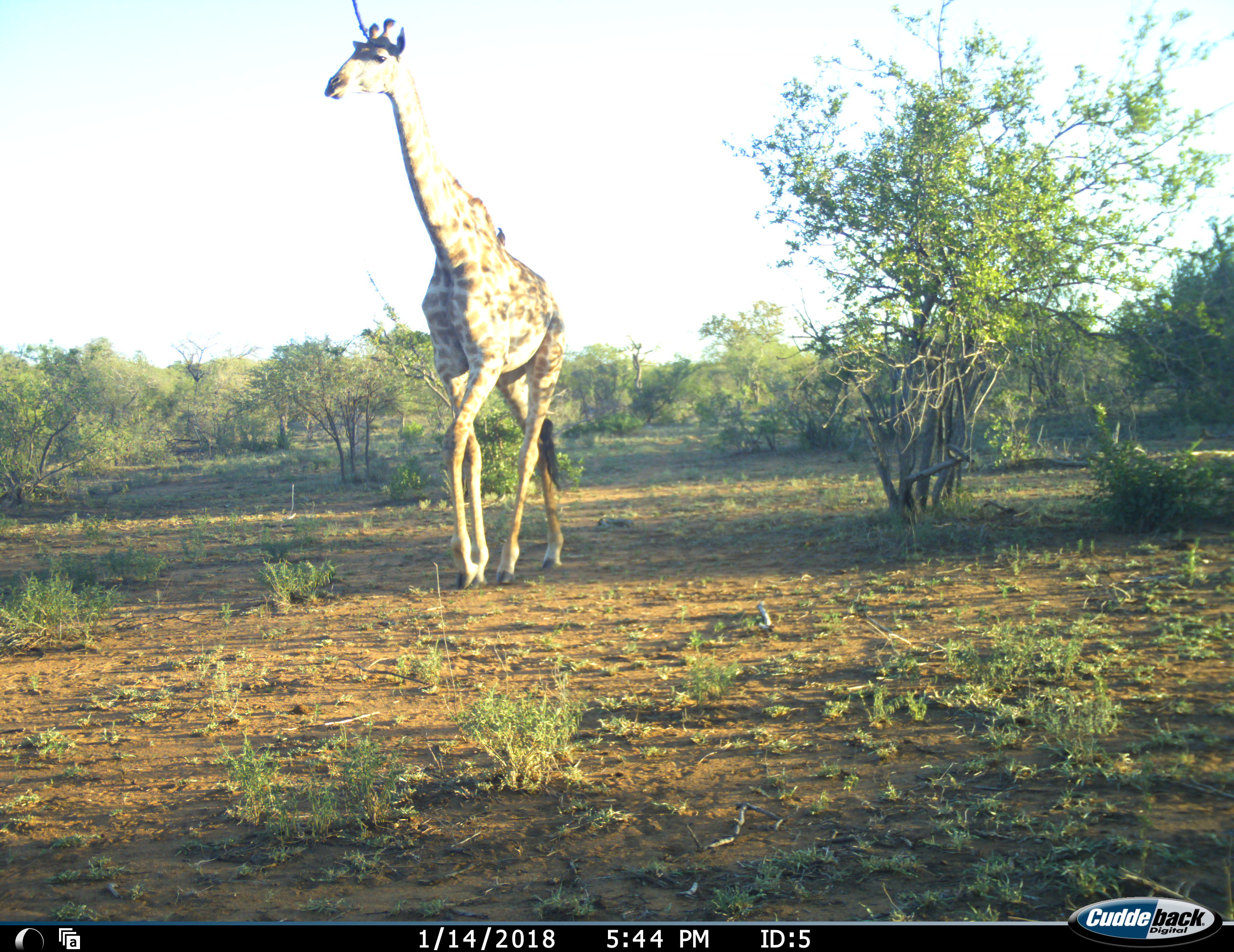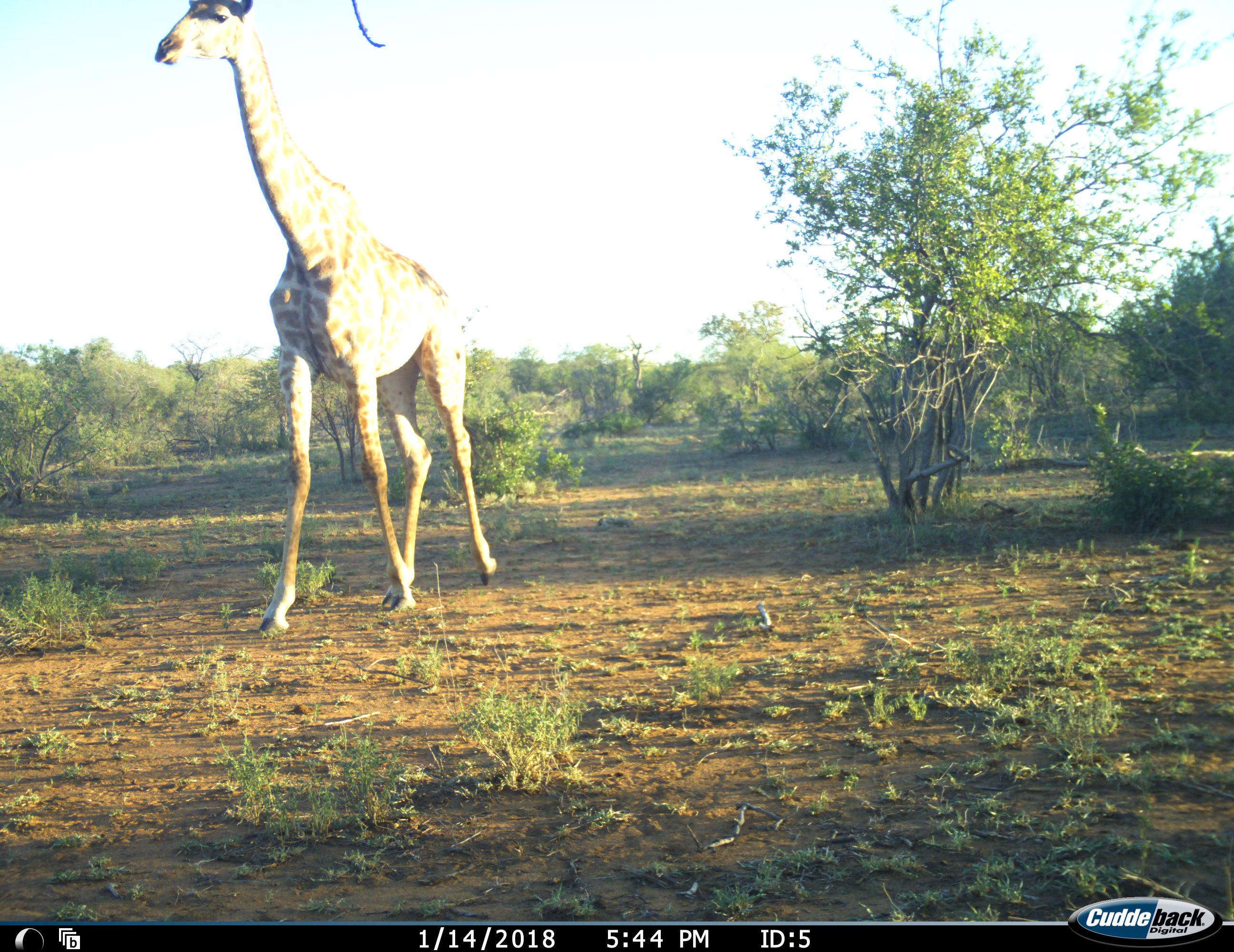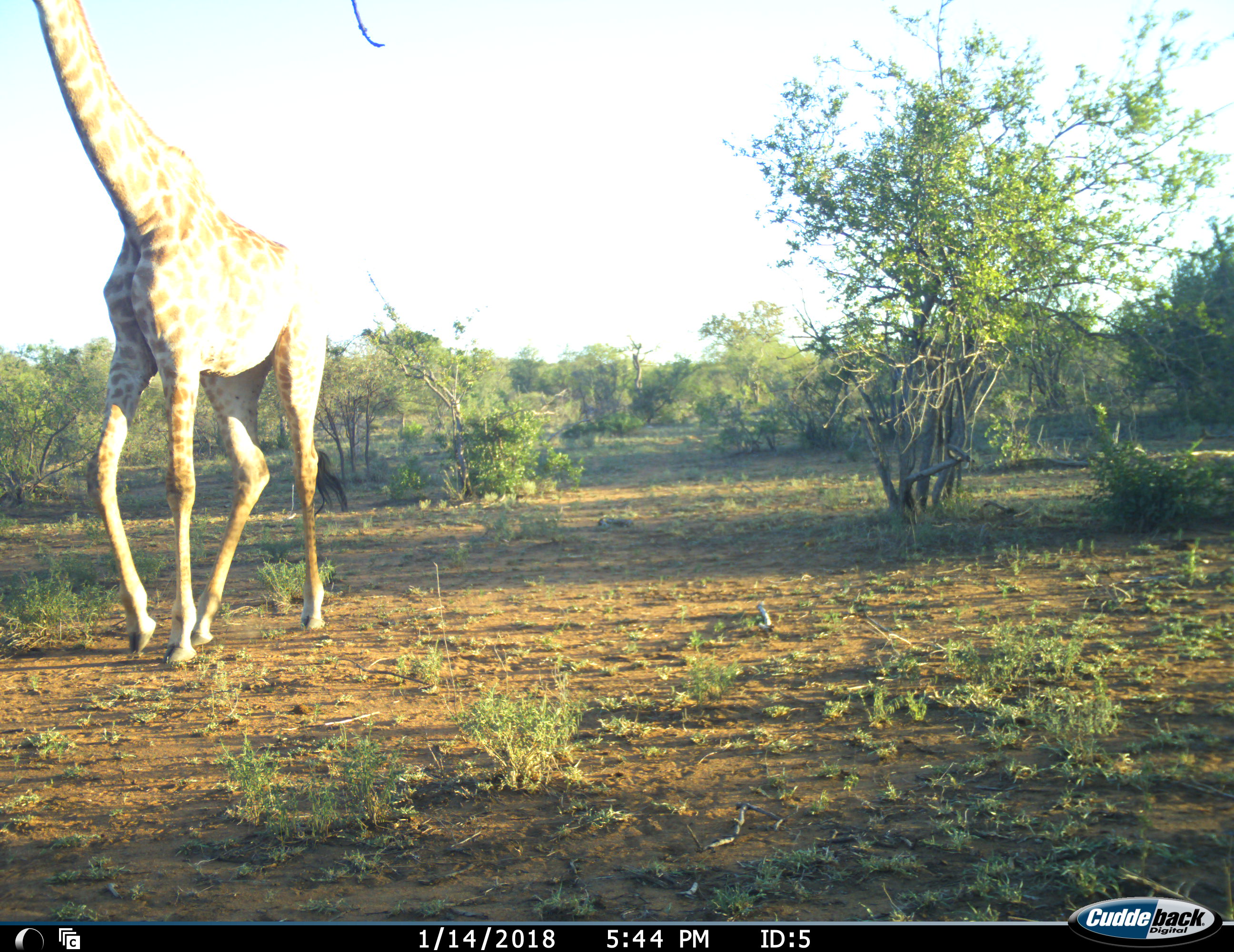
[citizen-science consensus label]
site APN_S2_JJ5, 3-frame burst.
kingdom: Animalia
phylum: Chordata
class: Mammalia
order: Artiodactyla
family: Giraffidae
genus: Giraffa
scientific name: Giraffa camelopardalis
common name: giraffe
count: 1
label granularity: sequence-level